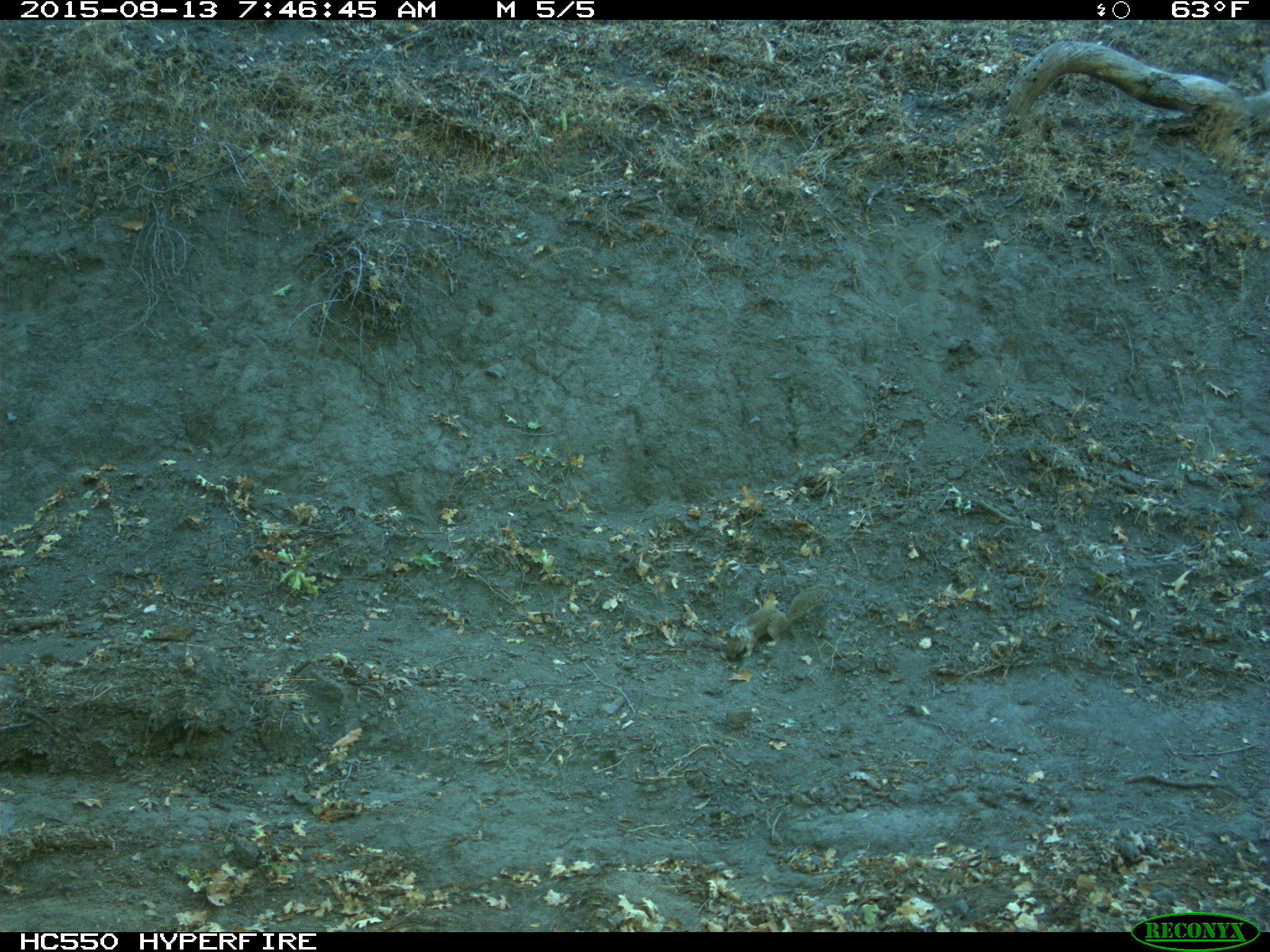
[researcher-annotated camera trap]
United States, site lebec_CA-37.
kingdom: Animalia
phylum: Chordata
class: Mammalia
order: Rodentia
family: Sciuridae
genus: Otospermophilus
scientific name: Otospermophilus beecheyi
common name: california ground squirrel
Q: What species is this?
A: Otospermophilus beecheyi (california ground squirrel).